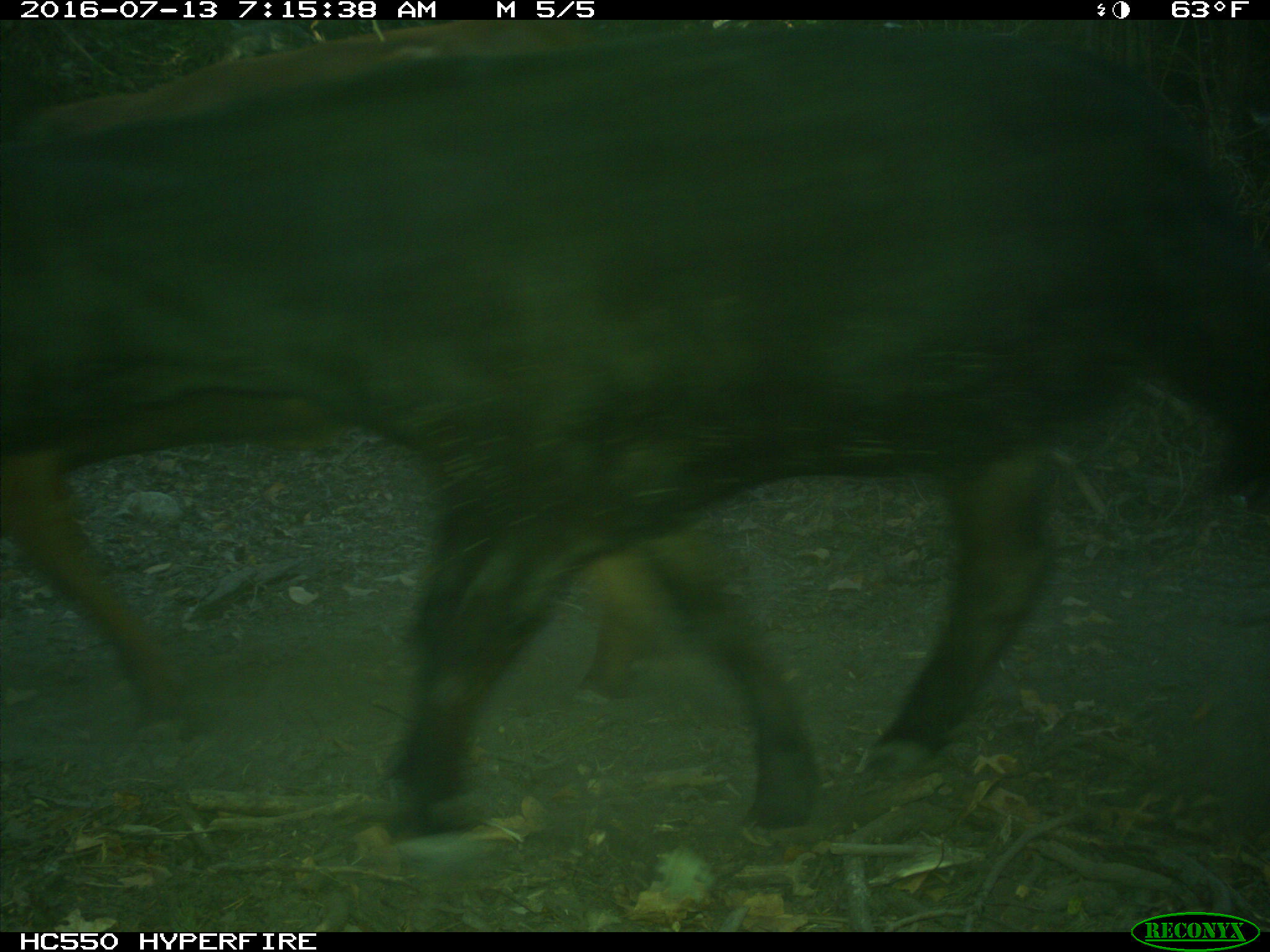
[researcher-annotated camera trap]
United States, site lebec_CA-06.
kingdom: Animalia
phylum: Chordata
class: Mammalia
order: Artiodactyla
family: Bovidae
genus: Bos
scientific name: Bos taurus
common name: domestic cow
Bos taurus (domestic cow).